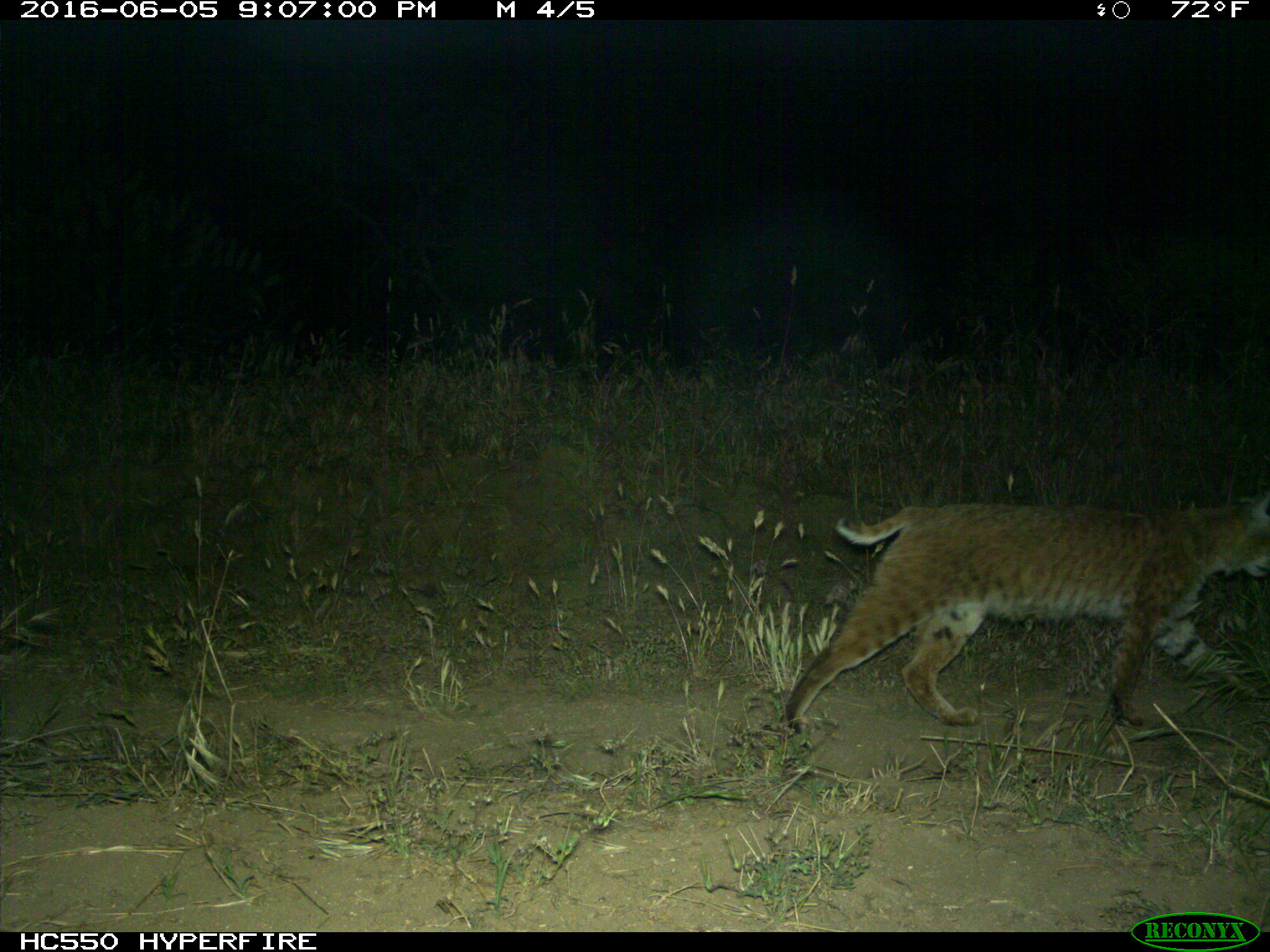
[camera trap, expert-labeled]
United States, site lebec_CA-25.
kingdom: Animalia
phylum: Chordata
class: Mammalia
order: Carnivora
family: Felidae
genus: Lynx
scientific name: Lynx rufus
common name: bobcat